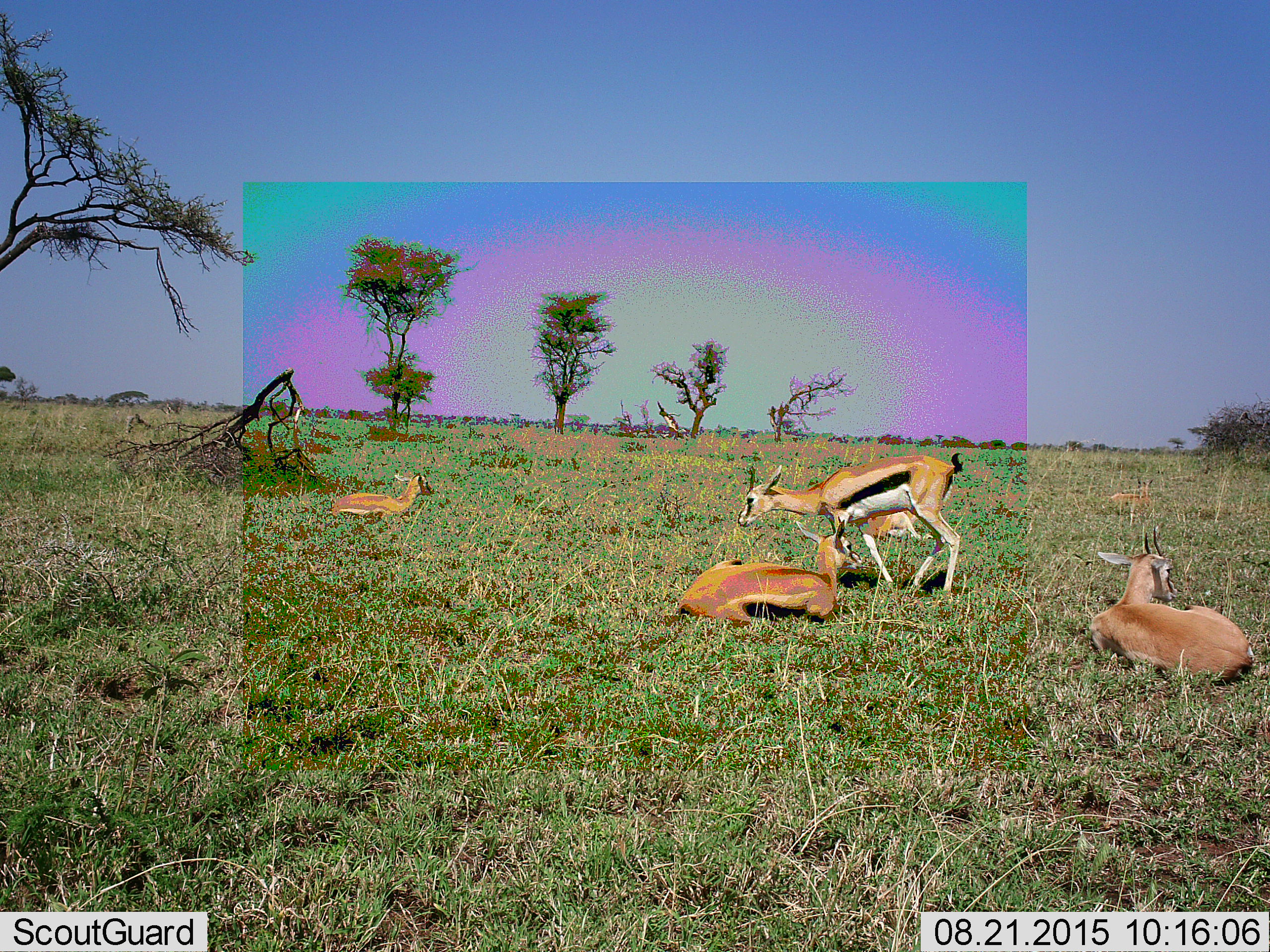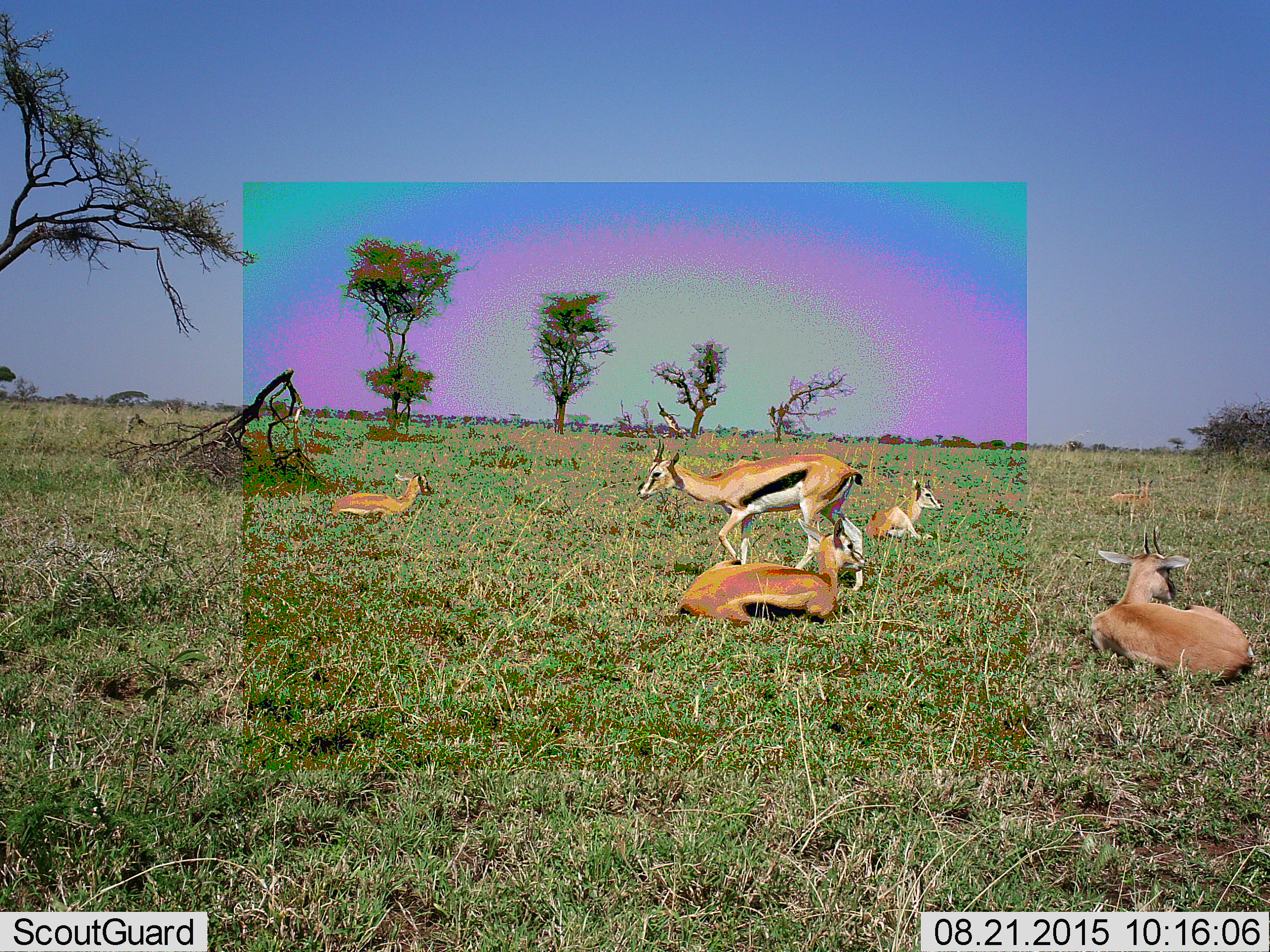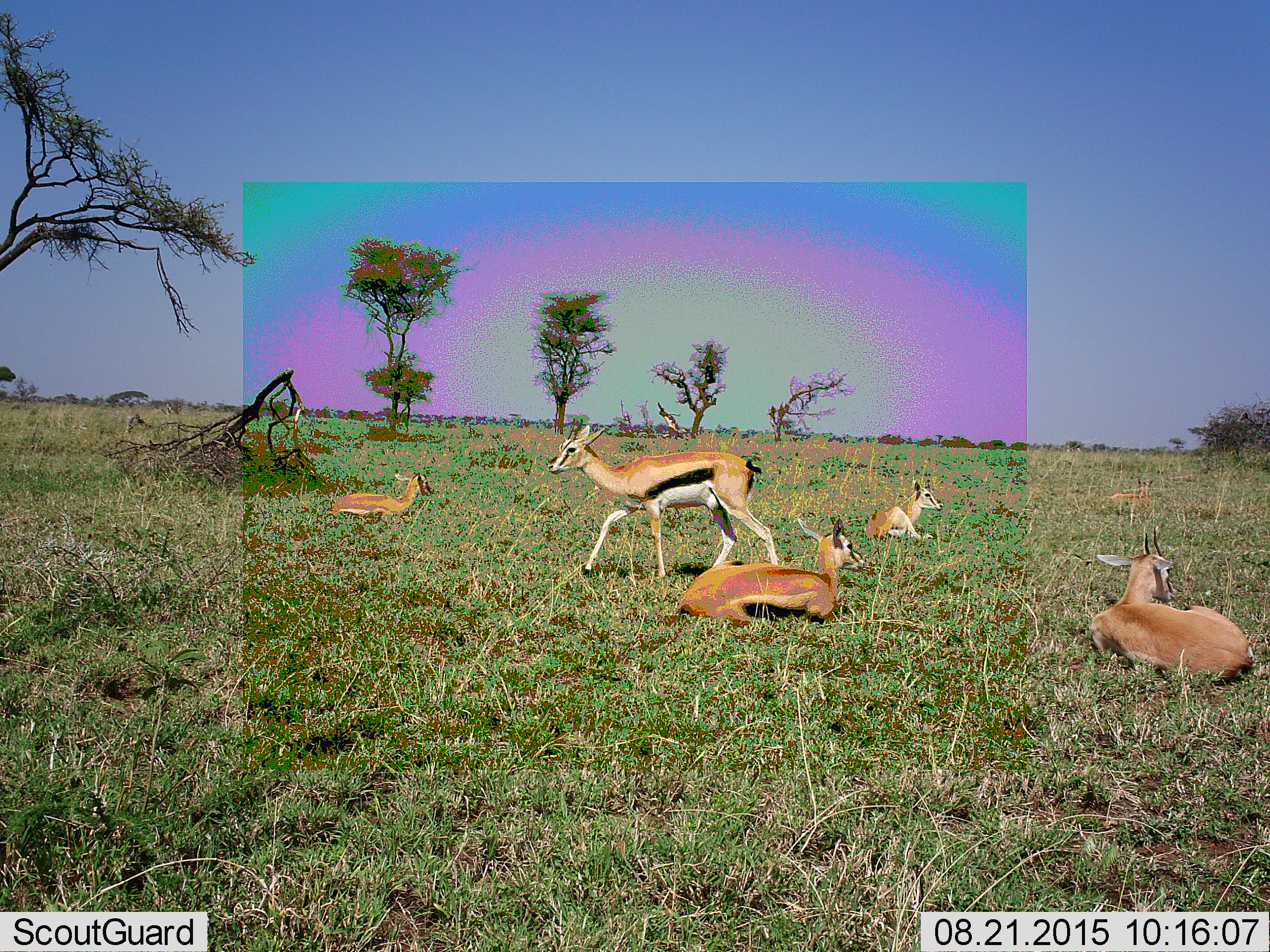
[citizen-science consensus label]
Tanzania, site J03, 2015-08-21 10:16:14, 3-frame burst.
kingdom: Animalia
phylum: Chordata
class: Mammalia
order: Artiodactyla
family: Bovidae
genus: Eudorcas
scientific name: Eudorcas thomsonii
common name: thomson's gazelle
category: gazellethomsons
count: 5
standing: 10%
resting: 100%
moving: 90%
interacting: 0%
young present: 20%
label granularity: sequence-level